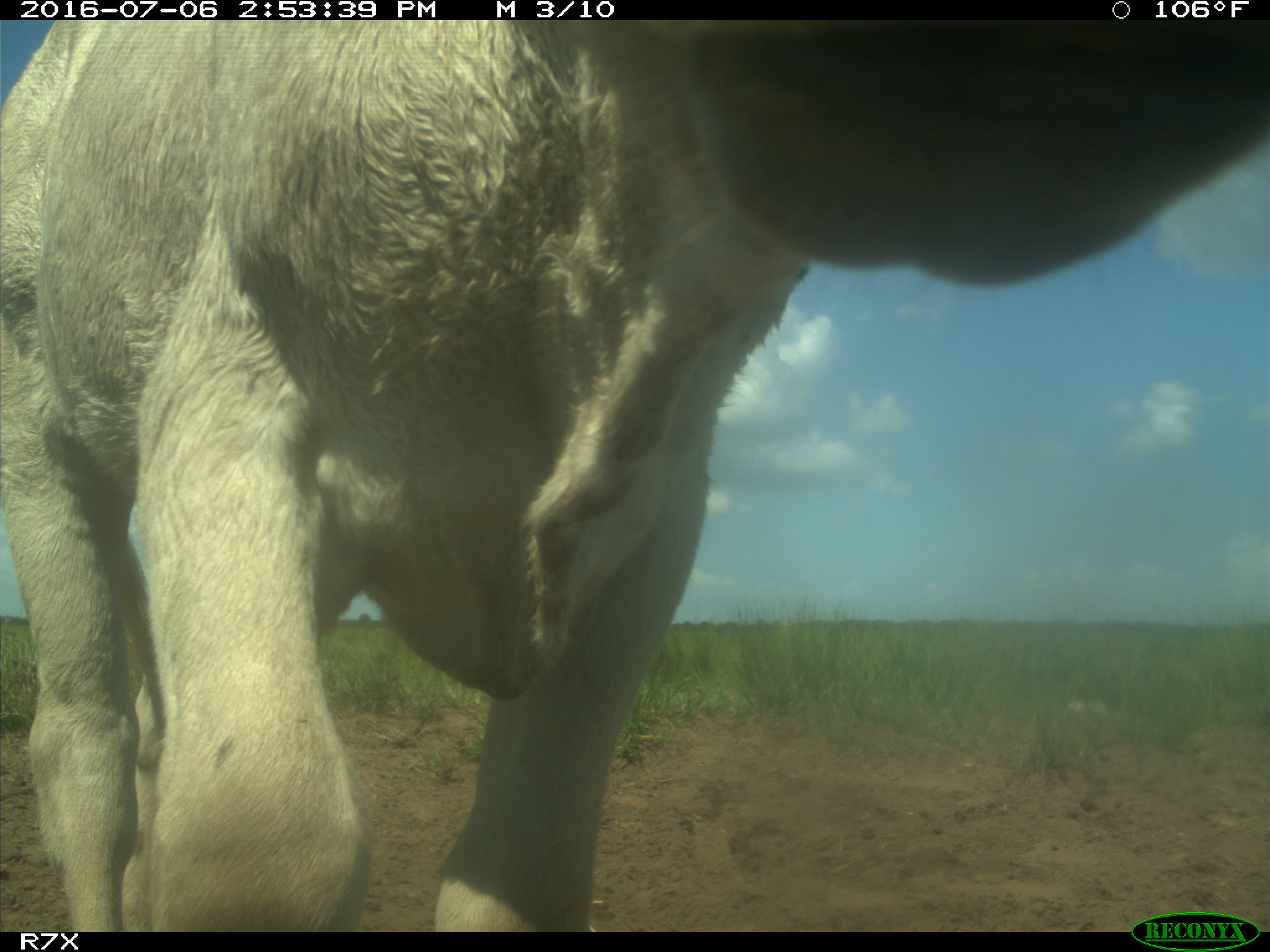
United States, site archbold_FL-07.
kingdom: Animalia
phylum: Chordata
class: Mammalia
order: Artiodactyla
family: Bovidae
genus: Bos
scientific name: Bos taurus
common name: domestic cow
Bos taurus (domestic cow).